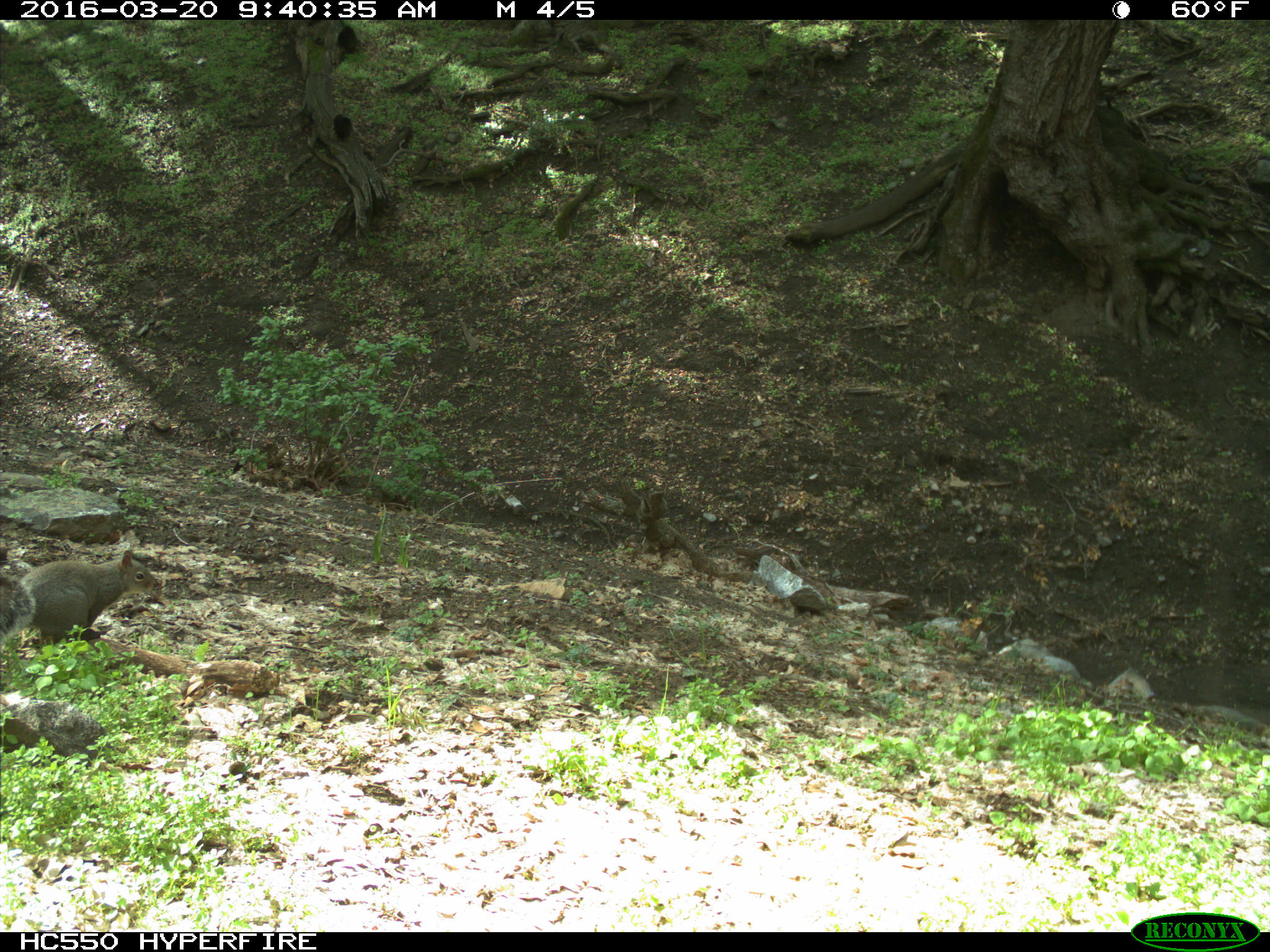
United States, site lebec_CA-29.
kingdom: Animalia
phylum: Chordata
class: Mammalia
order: Rodentia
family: Sciuridae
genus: Sciurus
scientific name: Sciurus carolinensis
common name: eastern gray squirrel